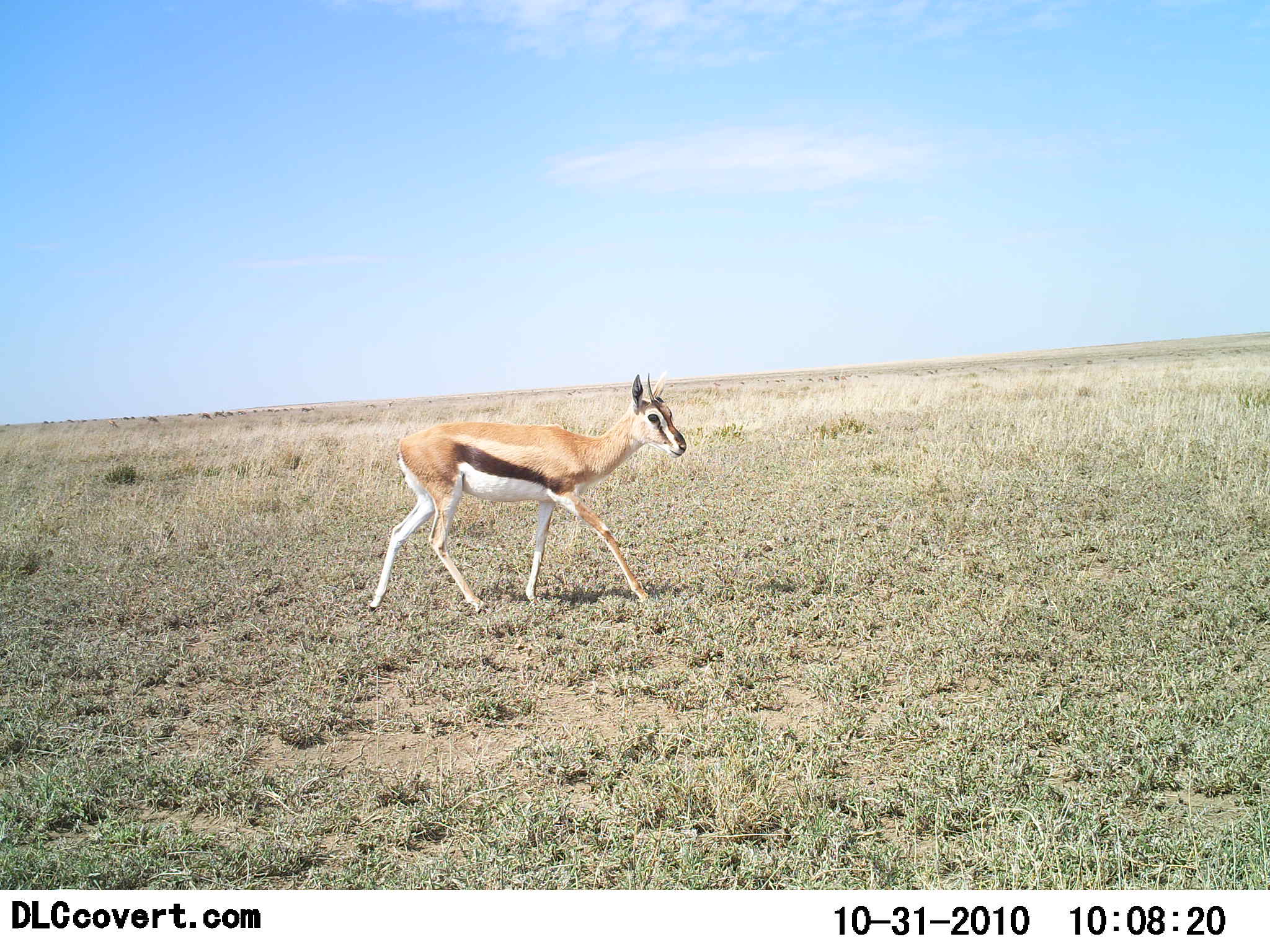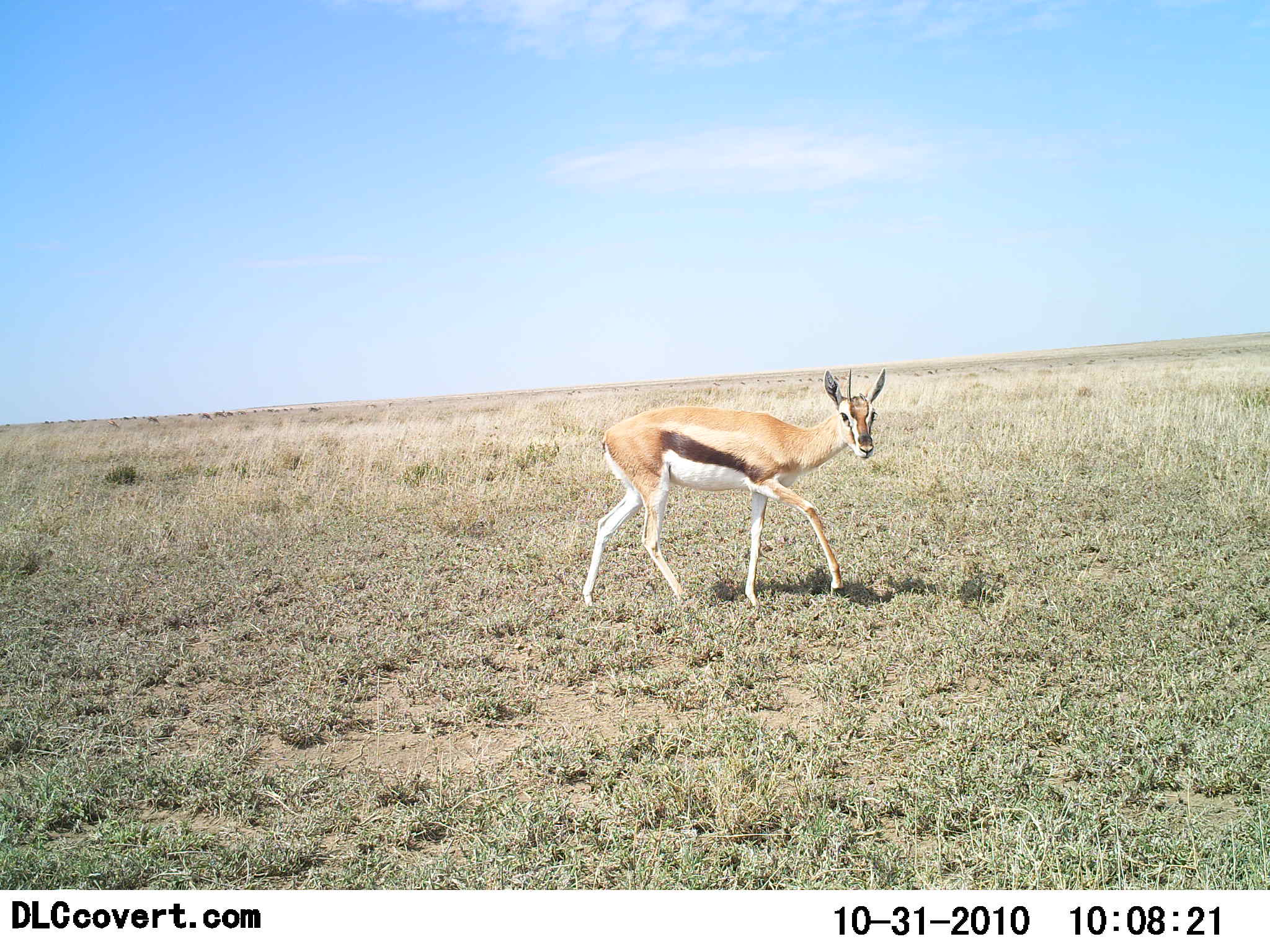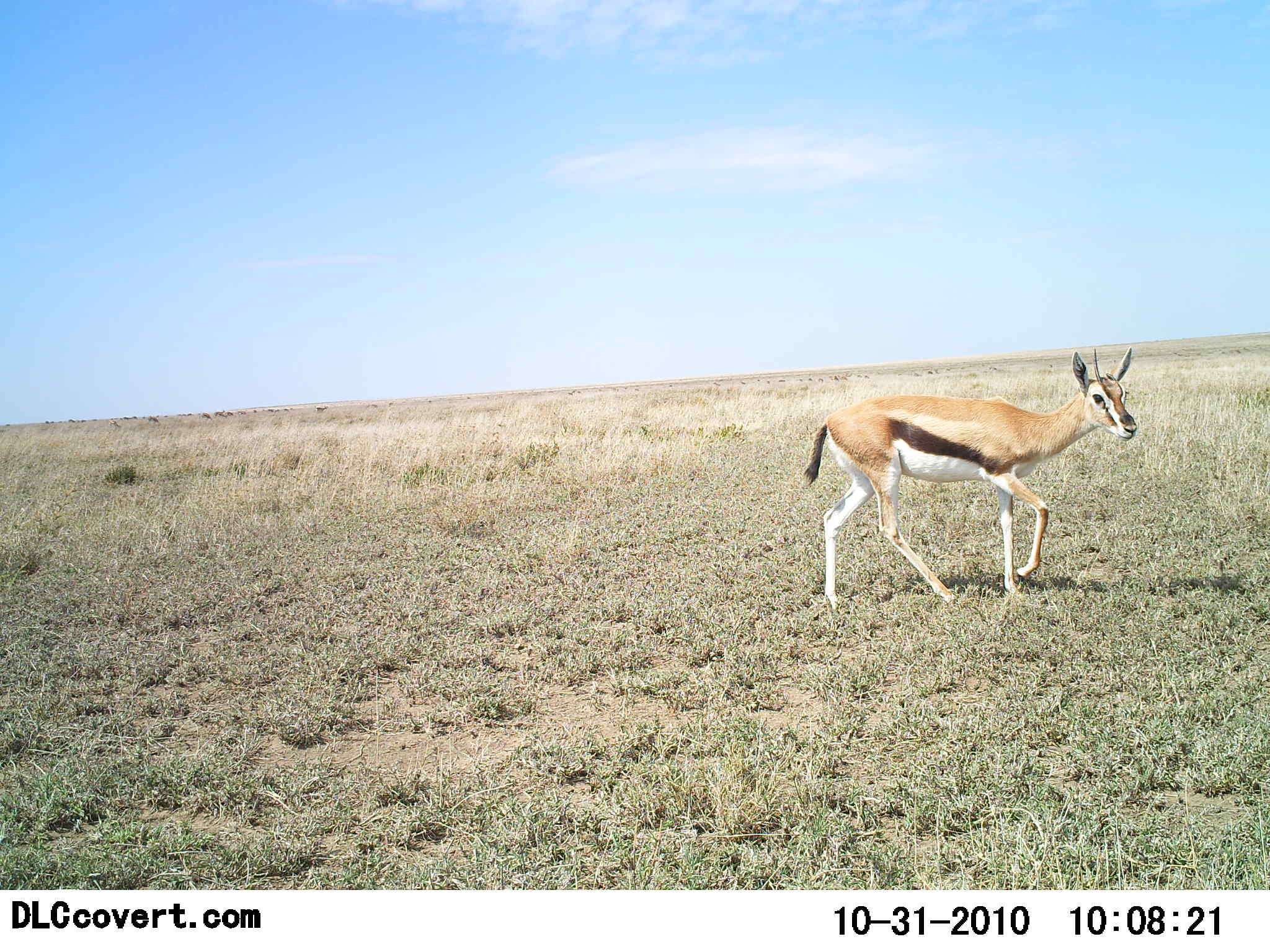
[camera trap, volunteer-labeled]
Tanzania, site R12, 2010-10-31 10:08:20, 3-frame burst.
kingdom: Animalia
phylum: Chordata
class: Mammalia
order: Artiodactyla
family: Bovidae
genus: Eudorcas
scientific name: Eudorcas thomsonii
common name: thomson's gazelle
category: gazellethomsons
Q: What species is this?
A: Gazellethomsons (thomson's gazelle) (Eudorcas thomsonii).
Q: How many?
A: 1.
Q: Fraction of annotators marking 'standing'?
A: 4%.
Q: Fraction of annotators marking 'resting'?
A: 0%.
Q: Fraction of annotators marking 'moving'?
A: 96%.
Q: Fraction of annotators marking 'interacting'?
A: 0%.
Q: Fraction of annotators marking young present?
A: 0%.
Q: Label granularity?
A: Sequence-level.